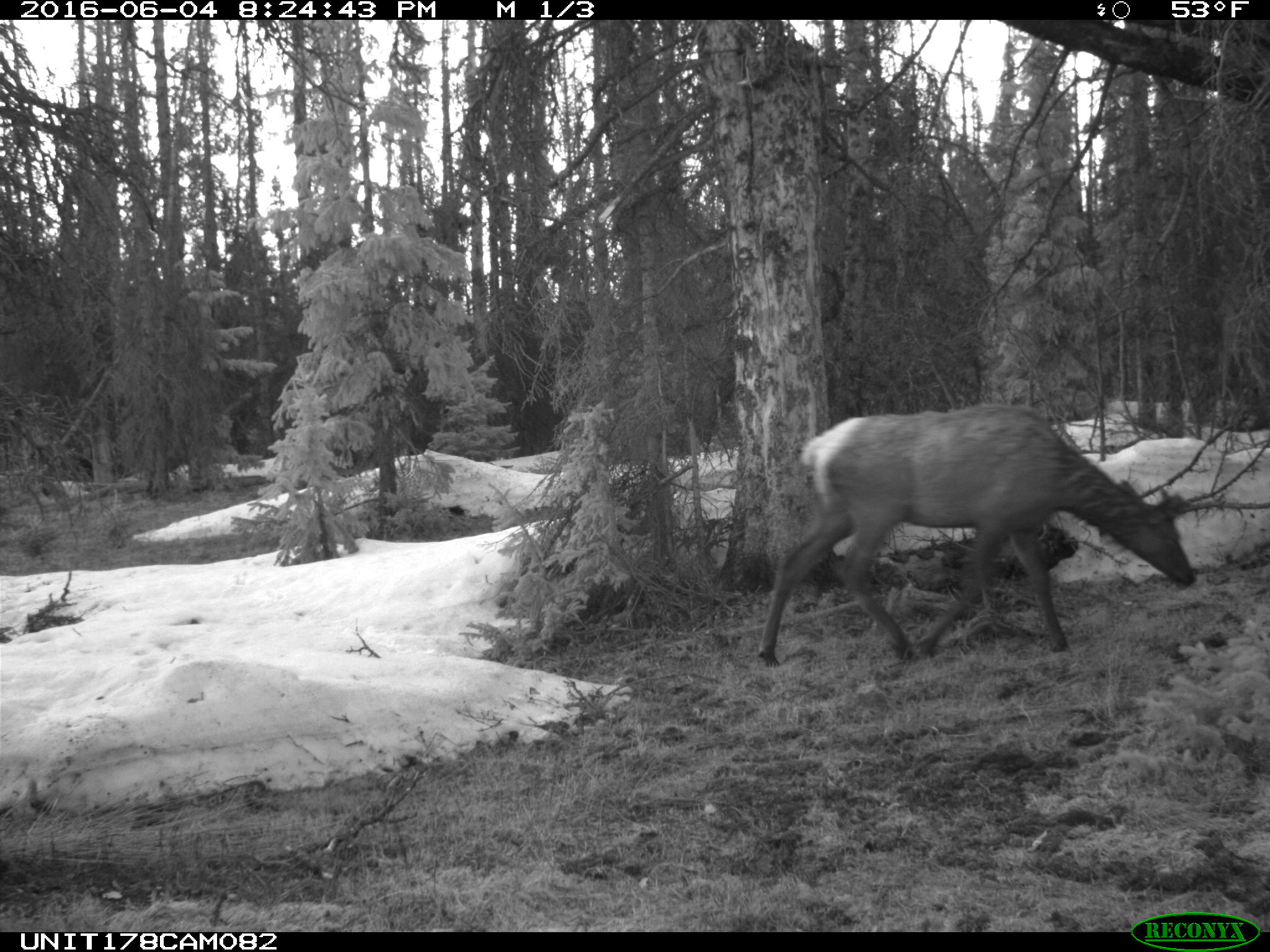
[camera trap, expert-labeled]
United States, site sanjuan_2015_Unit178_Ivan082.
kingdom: Animalia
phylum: Chordata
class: Mammalia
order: Artiodactyla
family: Cervidae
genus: Cervus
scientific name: Cervus elaphus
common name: red deer